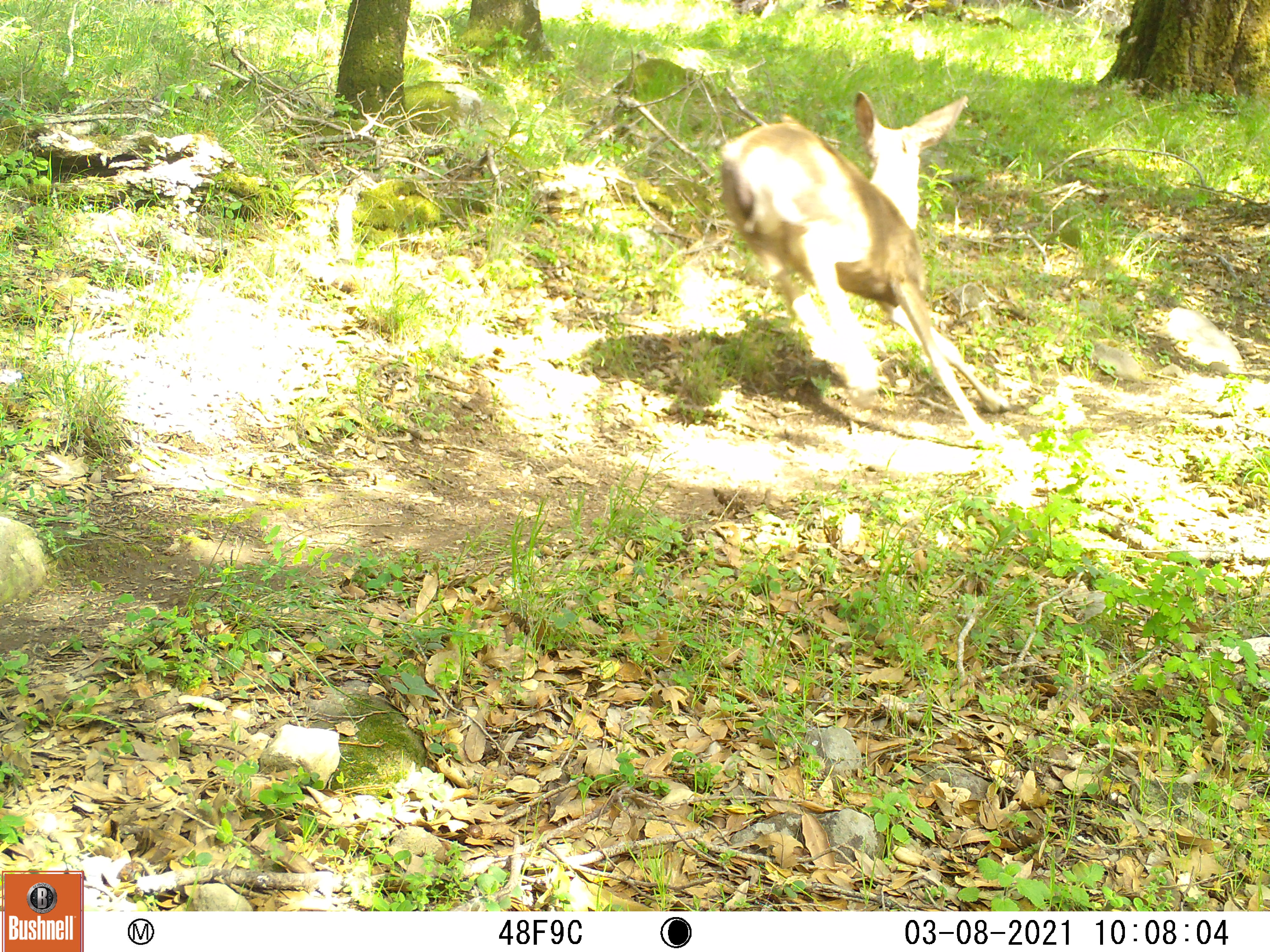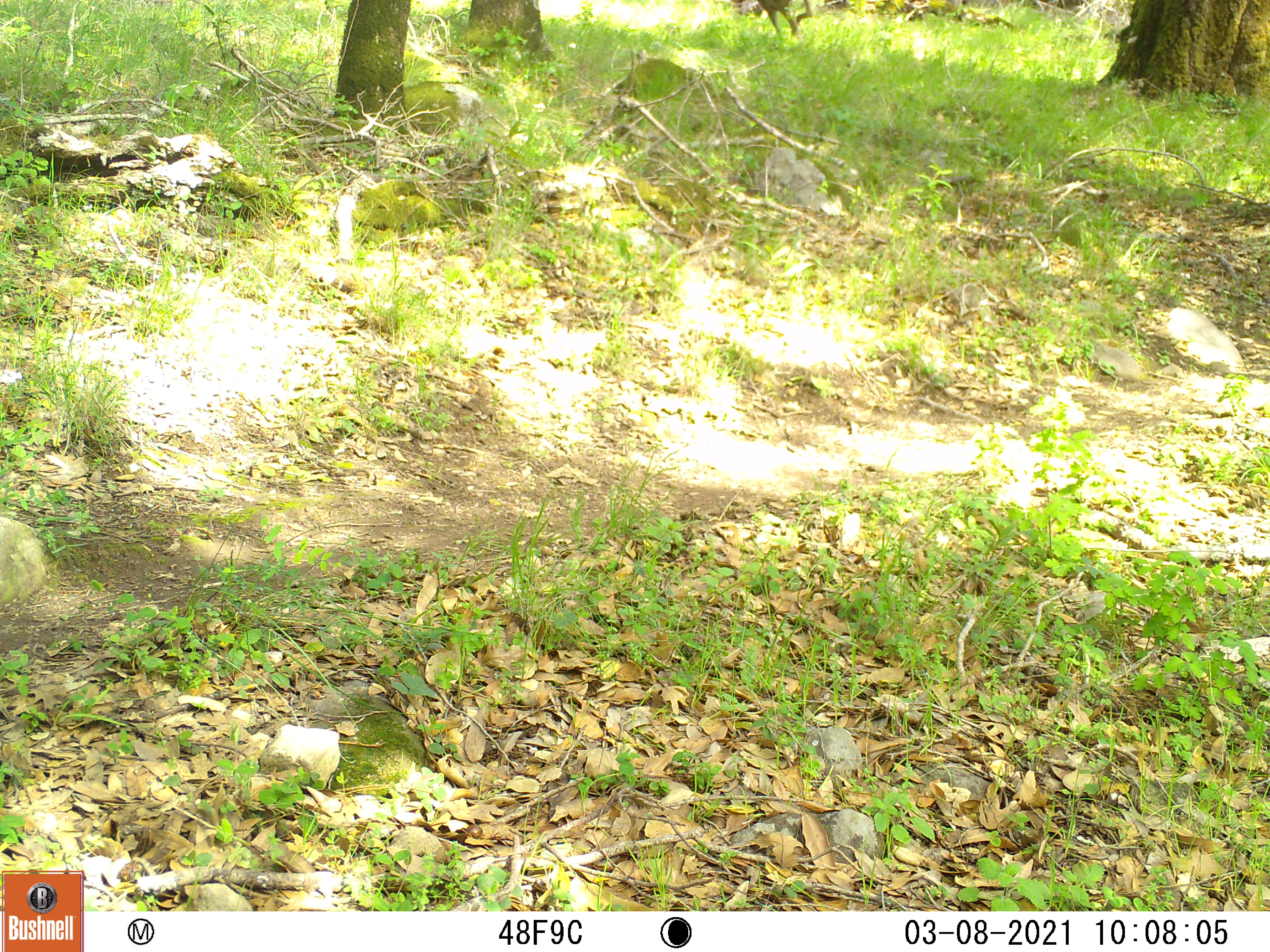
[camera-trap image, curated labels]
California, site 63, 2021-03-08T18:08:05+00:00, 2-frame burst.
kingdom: Animalia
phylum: Chordata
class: Mammalia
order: Artiodactyla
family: Cervidae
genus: Odocoileus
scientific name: Odocoileus hemionus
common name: mule deer